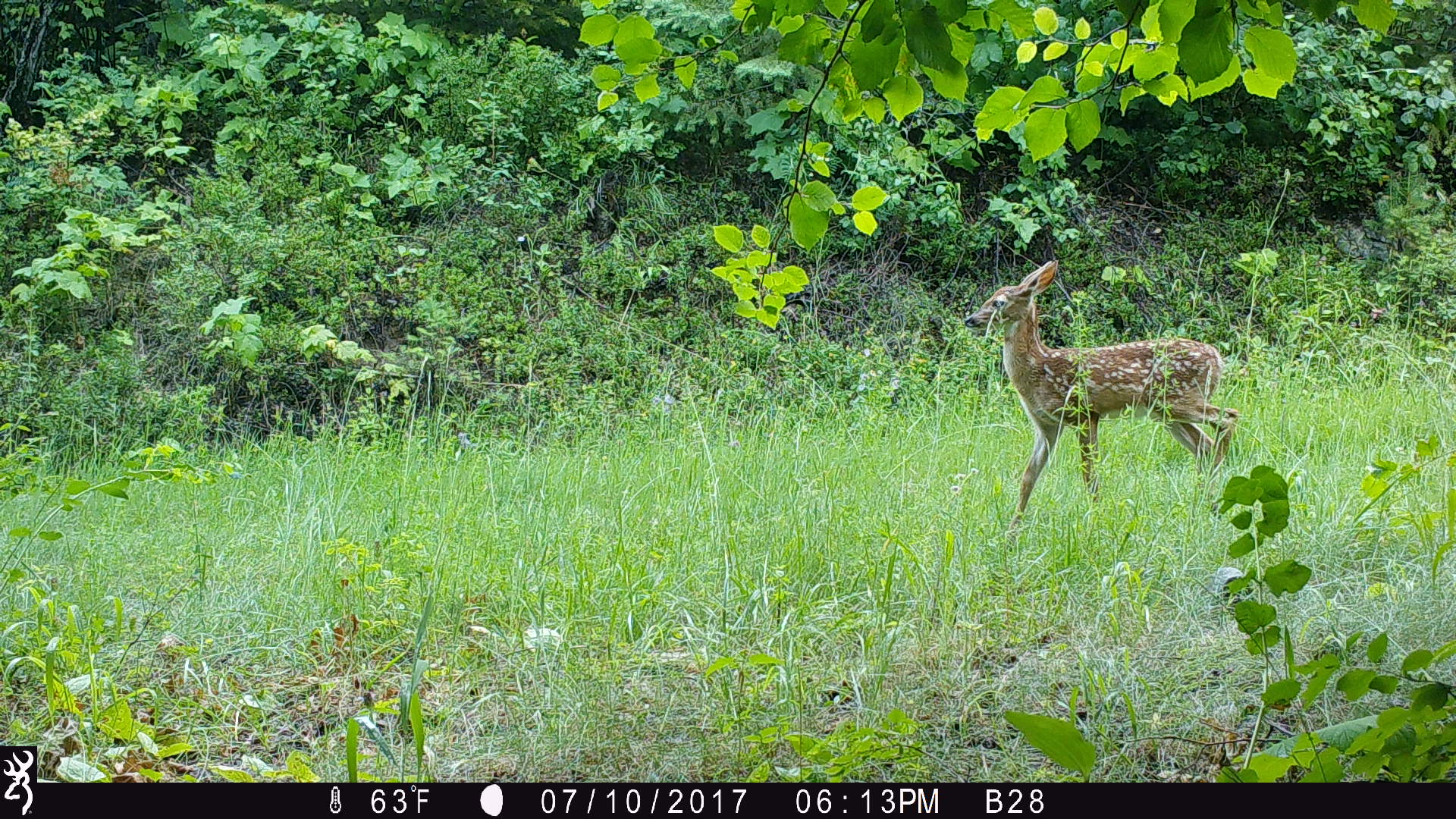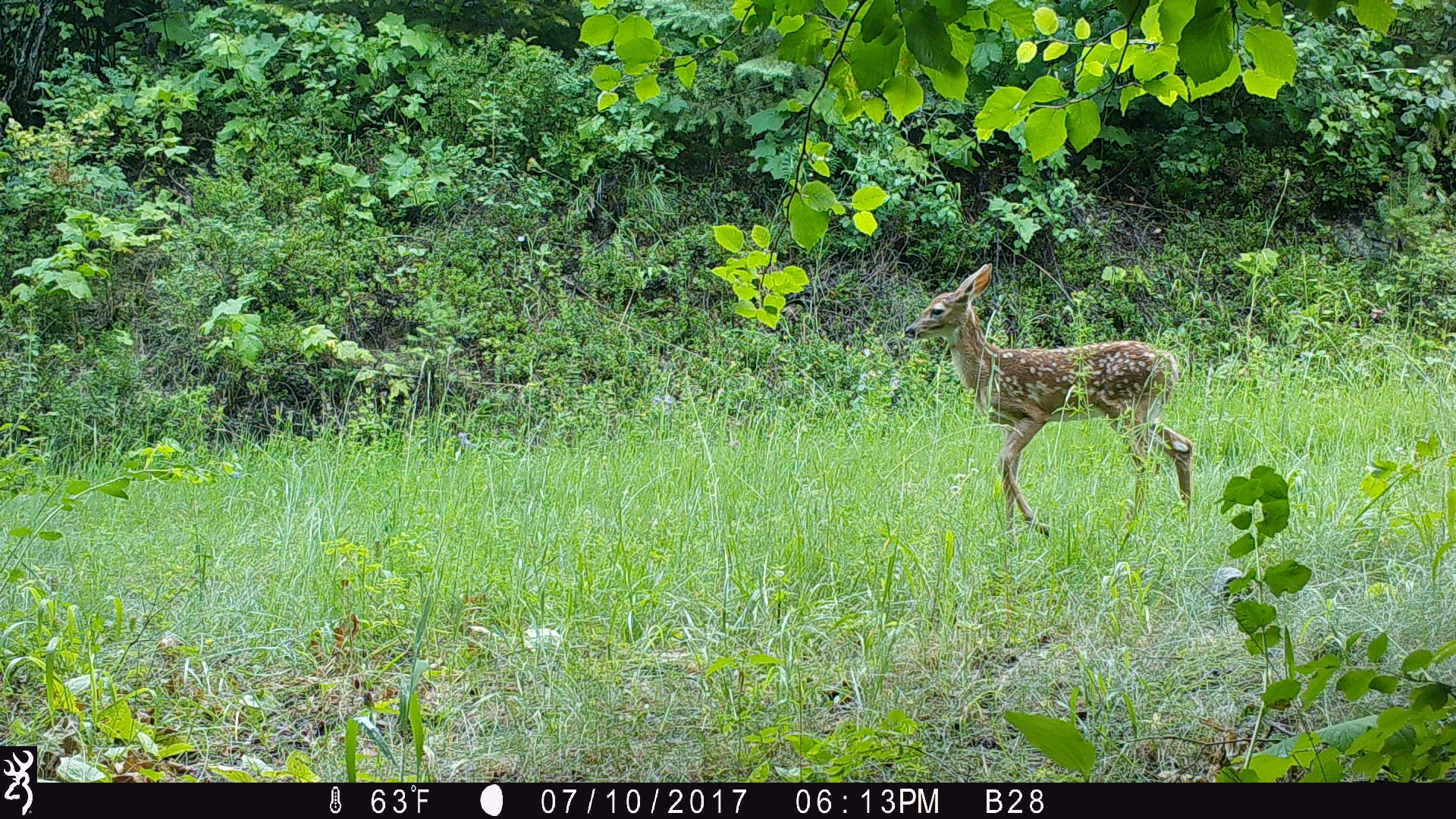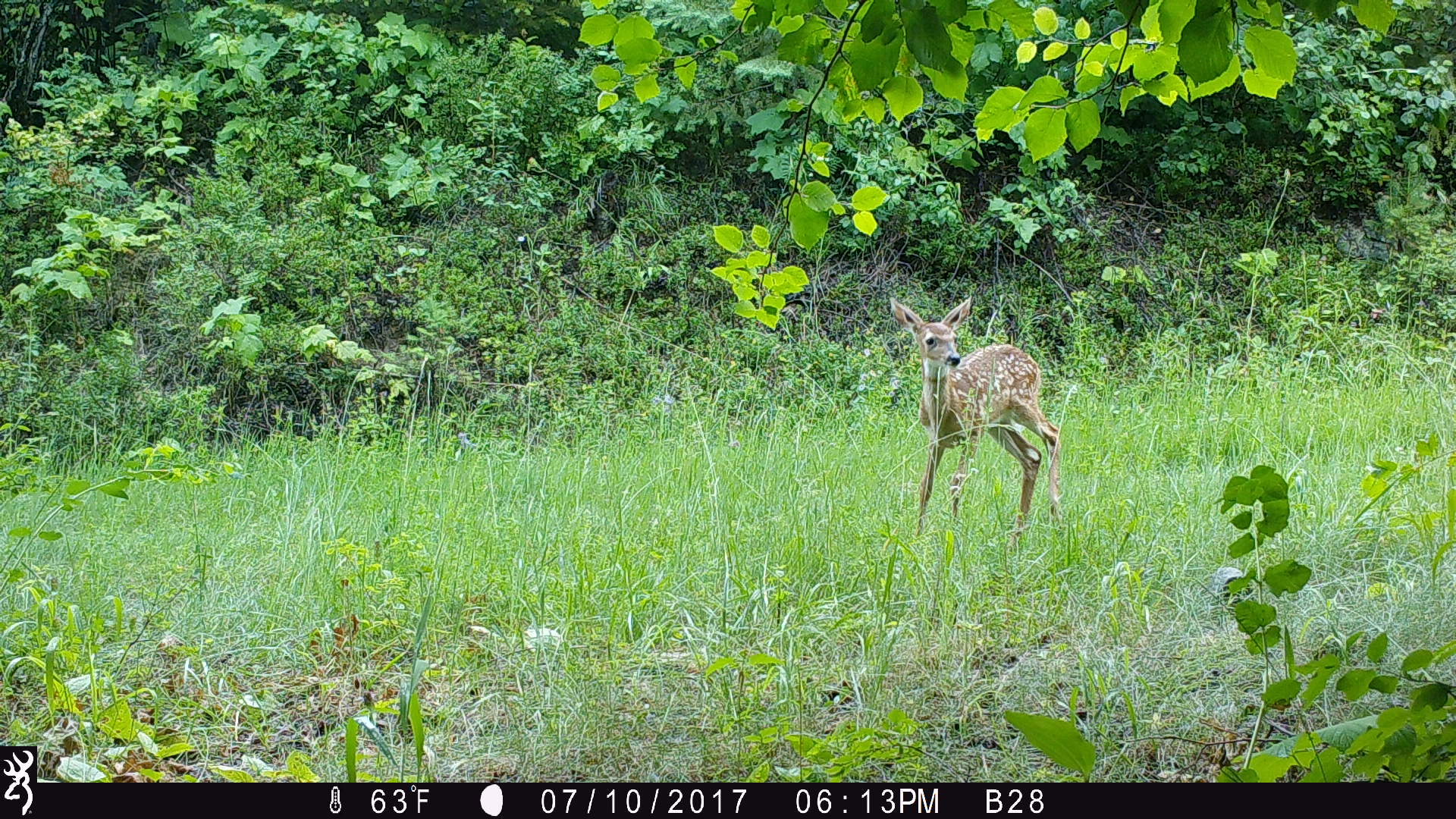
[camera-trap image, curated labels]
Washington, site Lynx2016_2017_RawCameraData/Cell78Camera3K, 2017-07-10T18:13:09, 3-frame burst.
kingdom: Animalia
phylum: Chordata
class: Mammalia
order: Artiodactyla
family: Cervidae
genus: Odocoileus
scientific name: Odocoileus virginianus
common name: white-tailed deer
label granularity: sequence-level